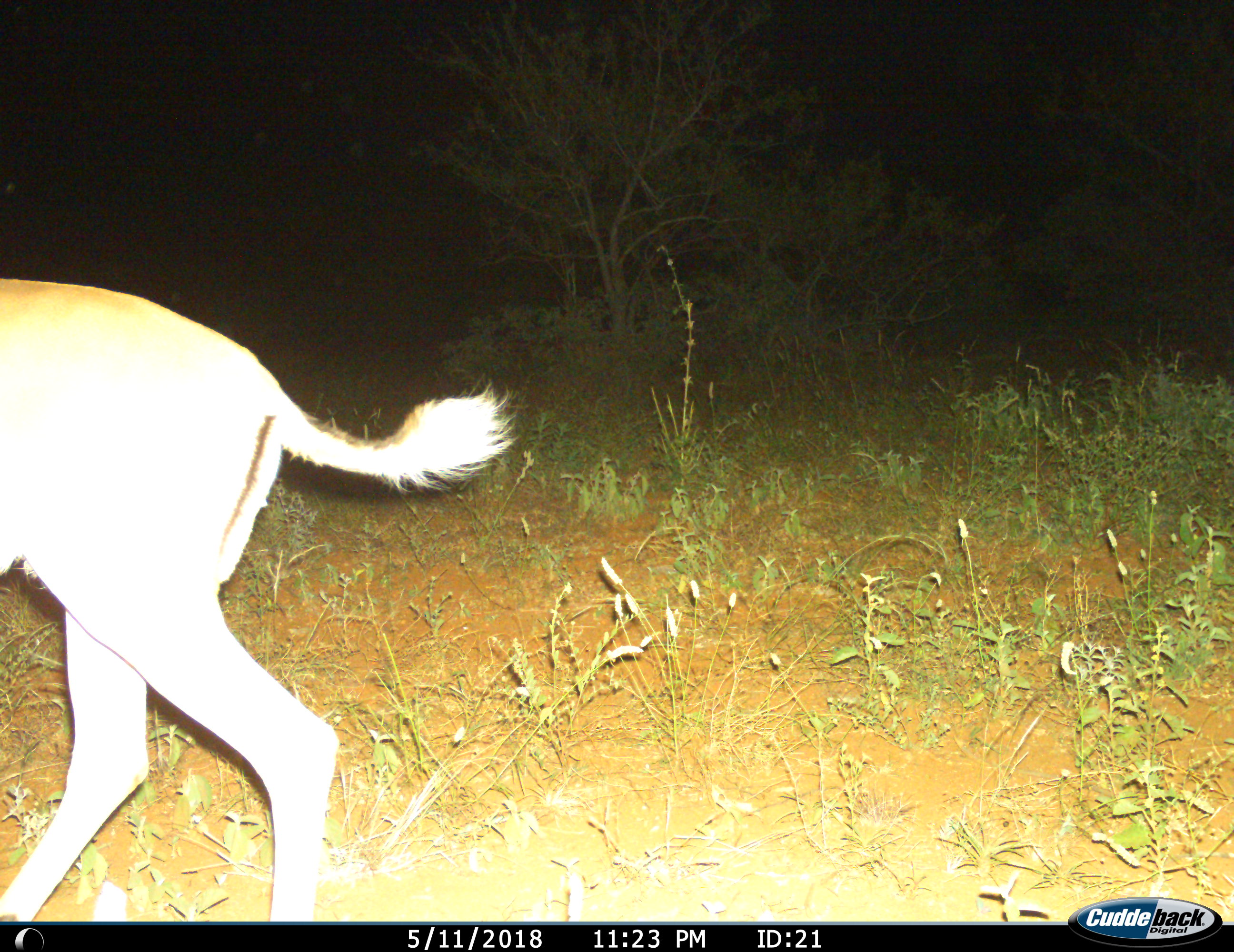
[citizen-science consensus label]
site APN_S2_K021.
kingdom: Animalia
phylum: Chordata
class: Mammalia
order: Artiodactyla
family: Bovidae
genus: Aepyceros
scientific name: Aepyceros melampus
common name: impala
Impala (Aepyceros melampus), count 1. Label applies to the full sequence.